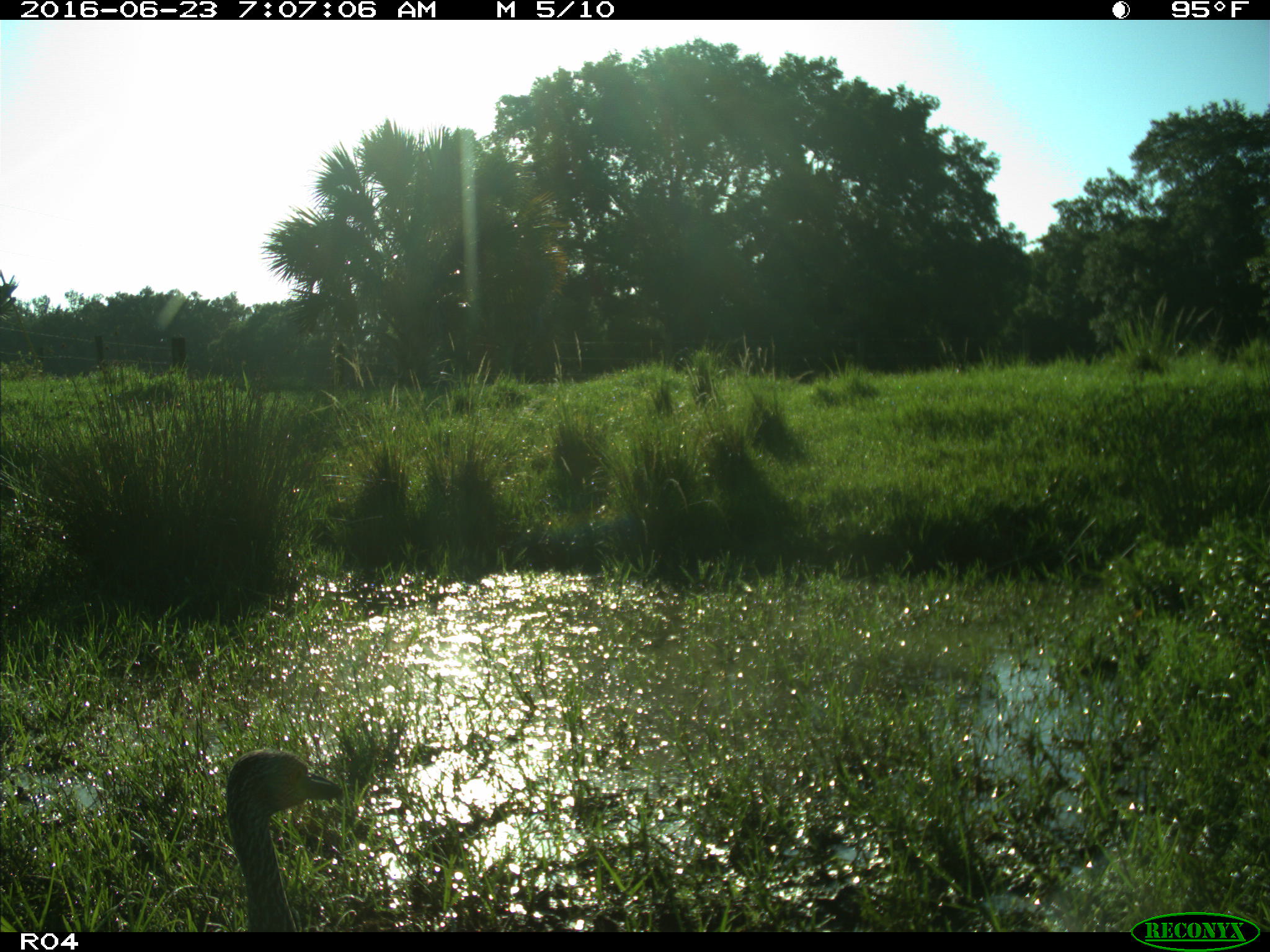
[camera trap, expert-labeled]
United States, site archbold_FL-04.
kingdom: Animalia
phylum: Chordata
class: Aves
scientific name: Aves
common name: birds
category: unidentified bird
Unidentified bird (birds) (Aves).